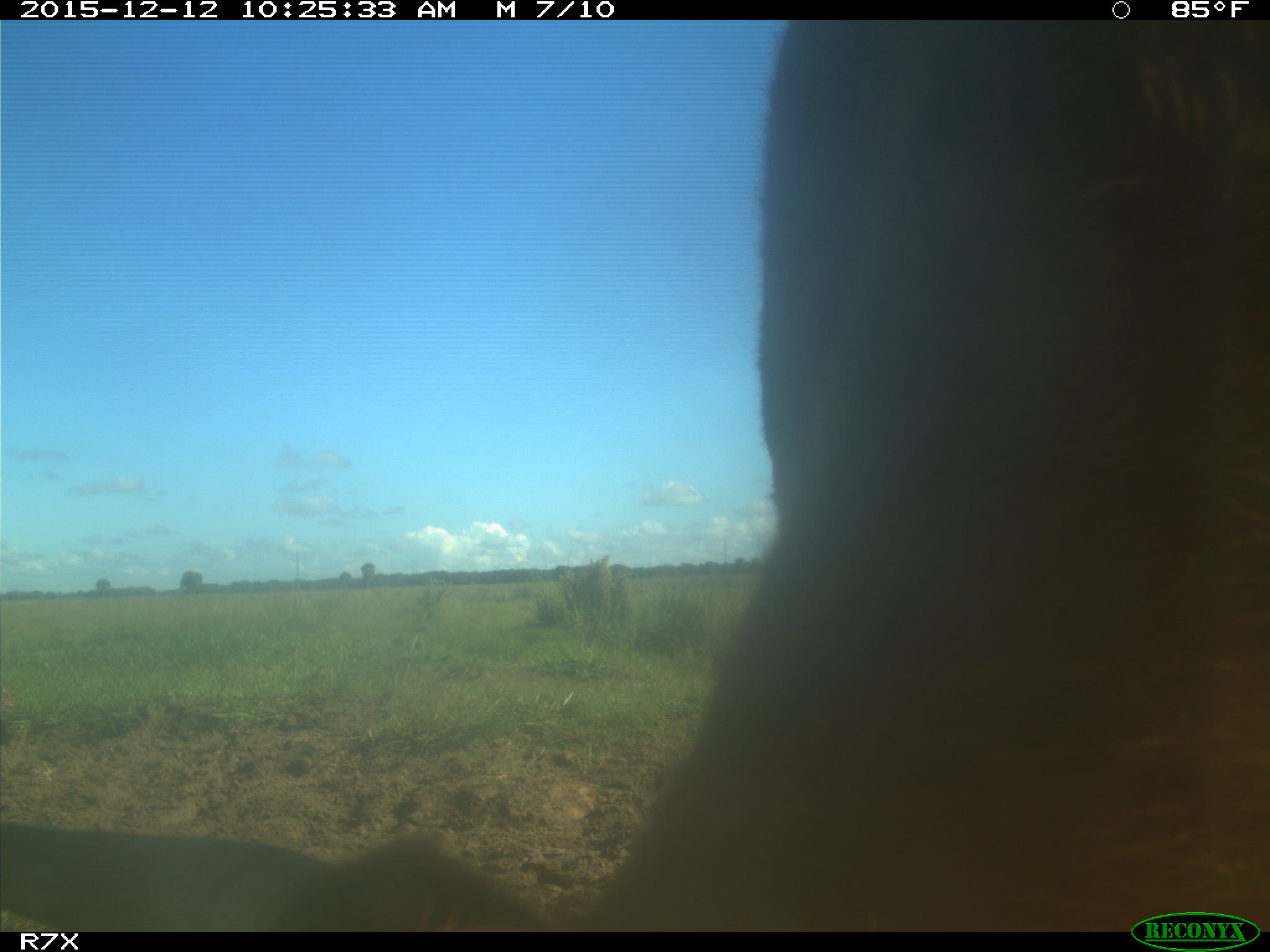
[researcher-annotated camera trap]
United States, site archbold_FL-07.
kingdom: Animalia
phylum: Chordata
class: Mammalia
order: Artiodactyla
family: Bovidae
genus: Bos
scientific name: Bos taurus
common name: domestic cow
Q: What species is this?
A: Bos taurus (domestic cow).